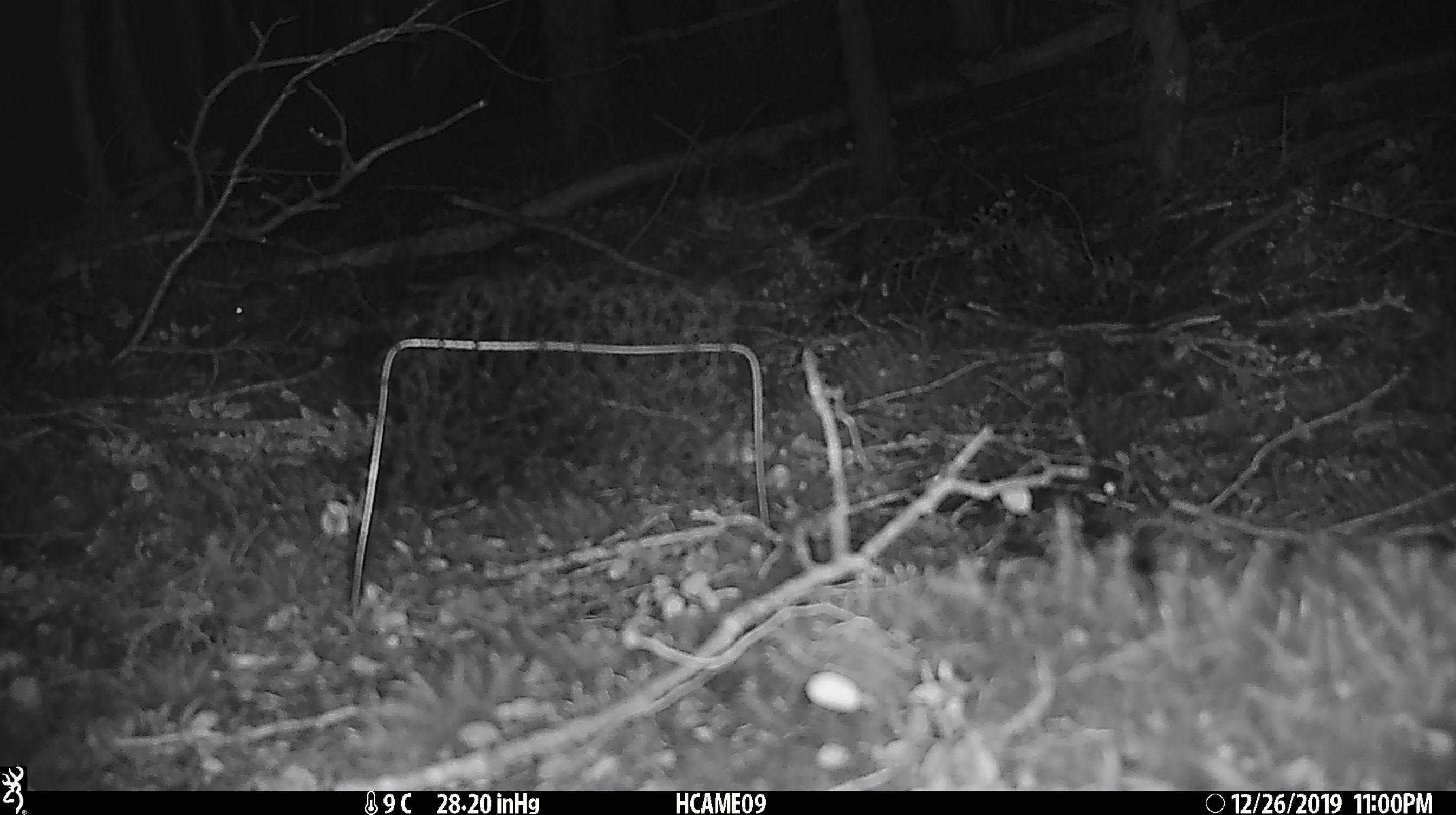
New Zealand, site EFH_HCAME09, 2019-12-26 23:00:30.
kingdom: Animalia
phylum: Chordata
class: Mammalia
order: Rodentia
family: Muridae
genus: Mus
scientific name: Mus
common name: mouse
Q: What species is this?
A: Mouse (Mus).